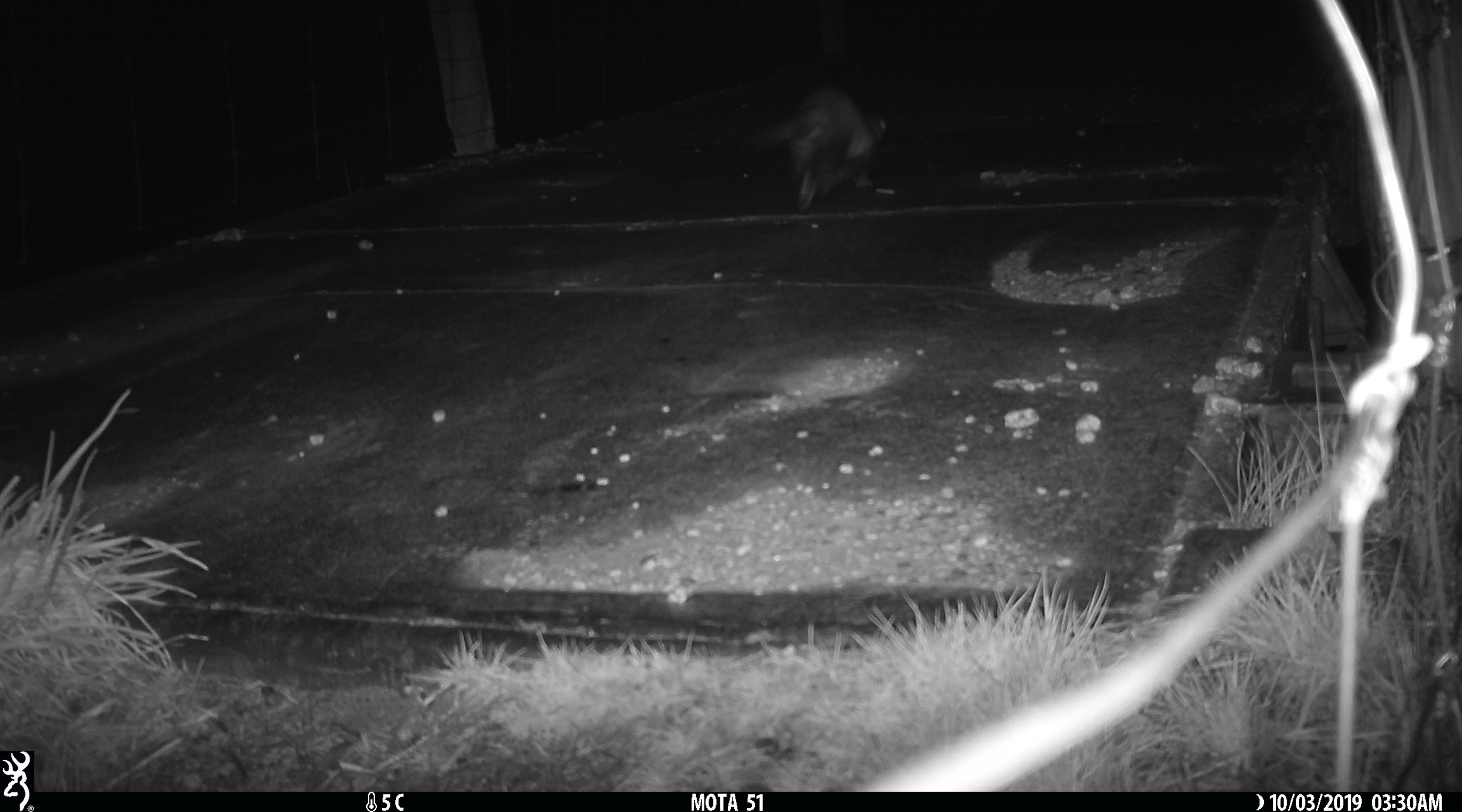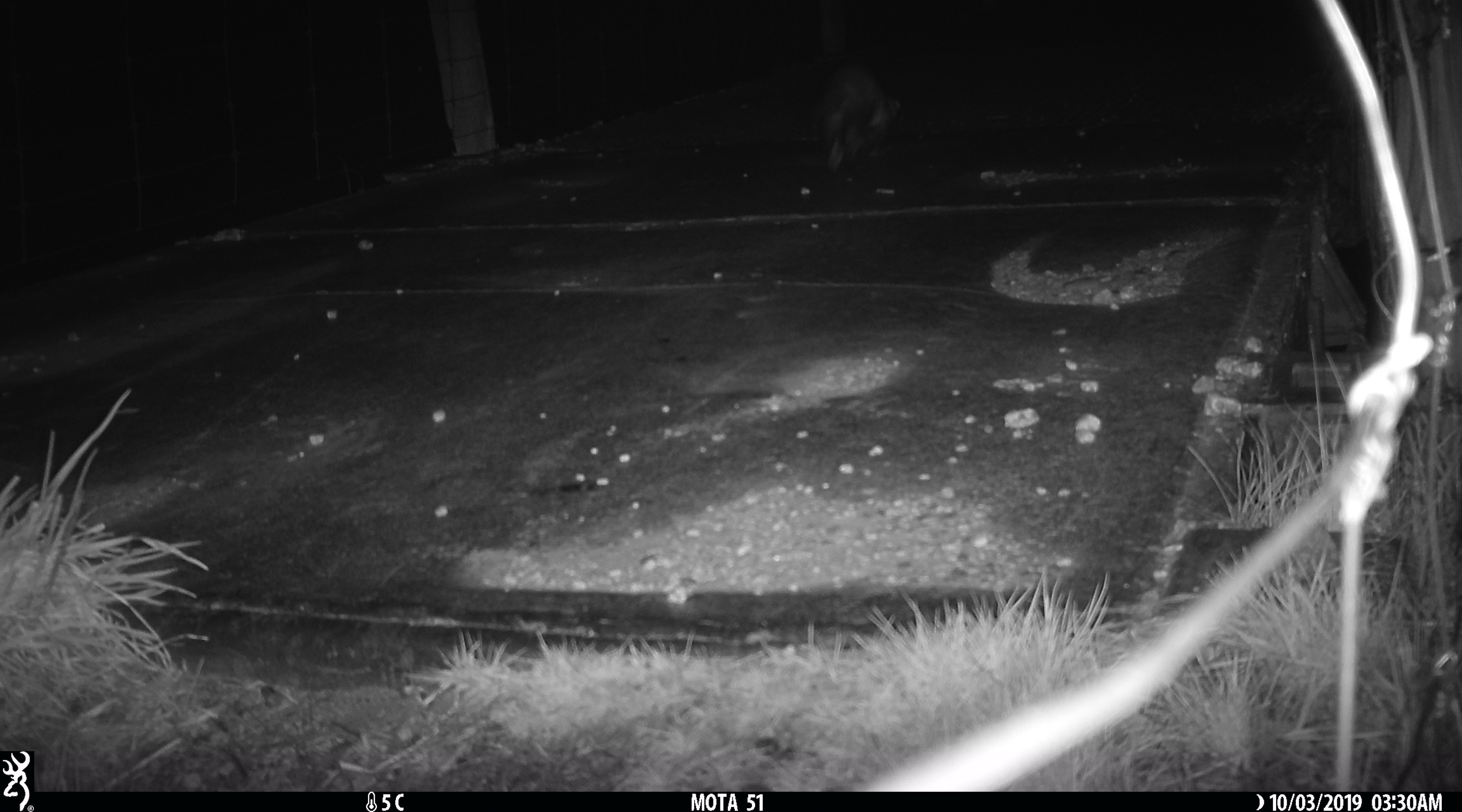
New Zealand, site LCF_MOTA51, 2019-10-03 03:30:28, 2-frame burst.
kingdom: Animalia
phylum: Chordata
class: Mammalia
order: Carnivora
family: Mustelidae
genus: Mustela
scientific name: Mustela furo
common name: ferret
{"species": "ferret (Mustela furo)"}